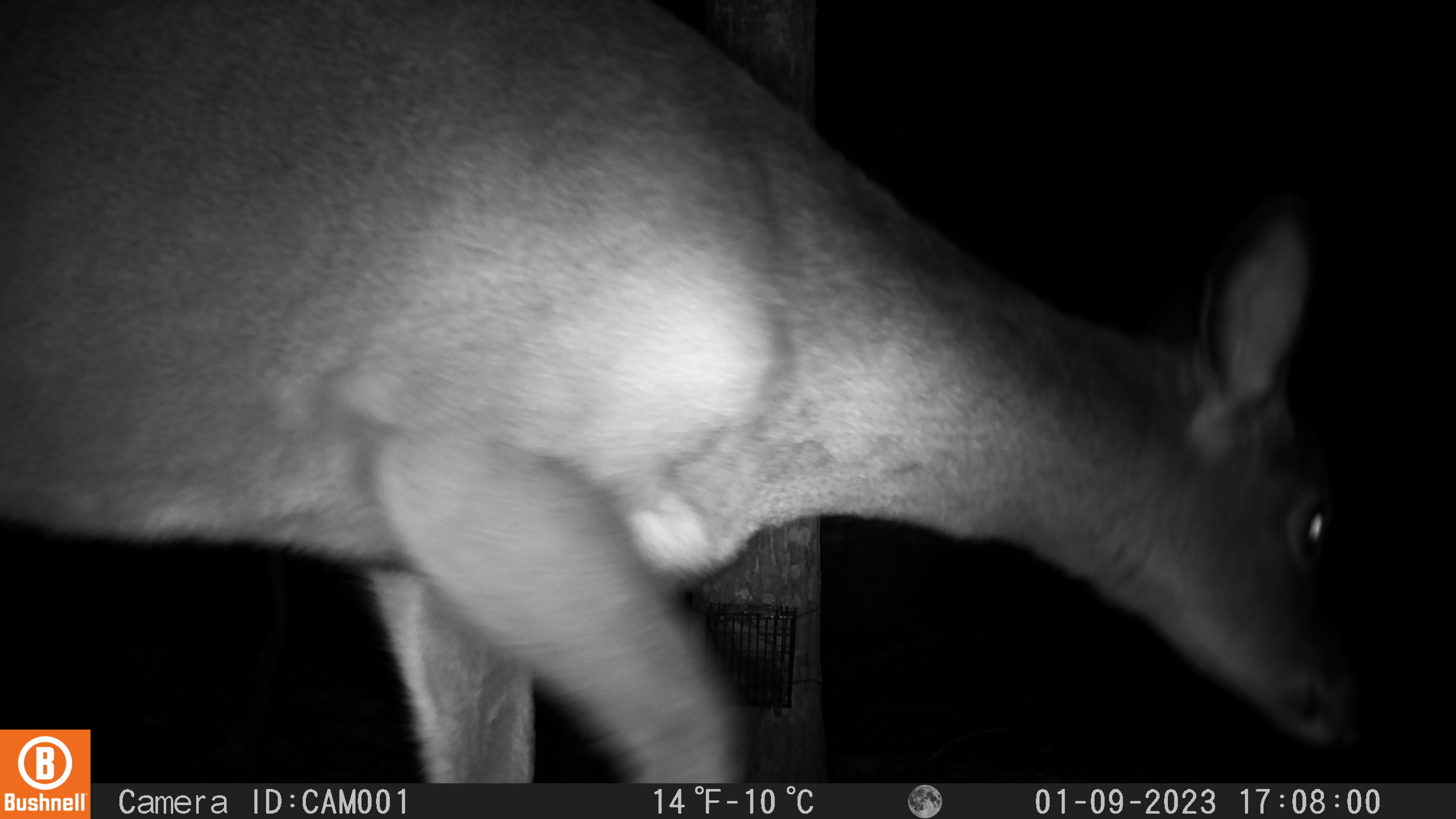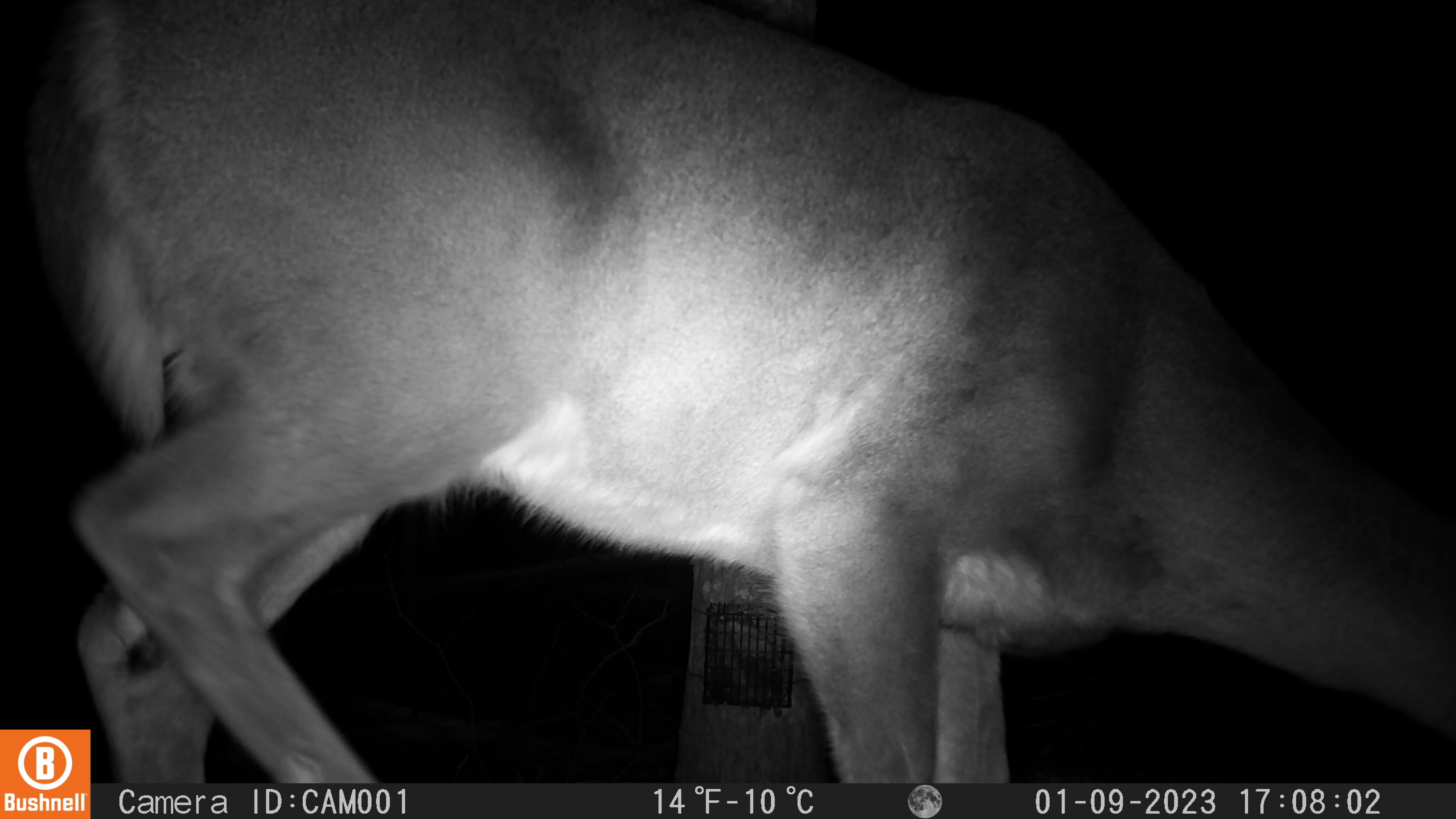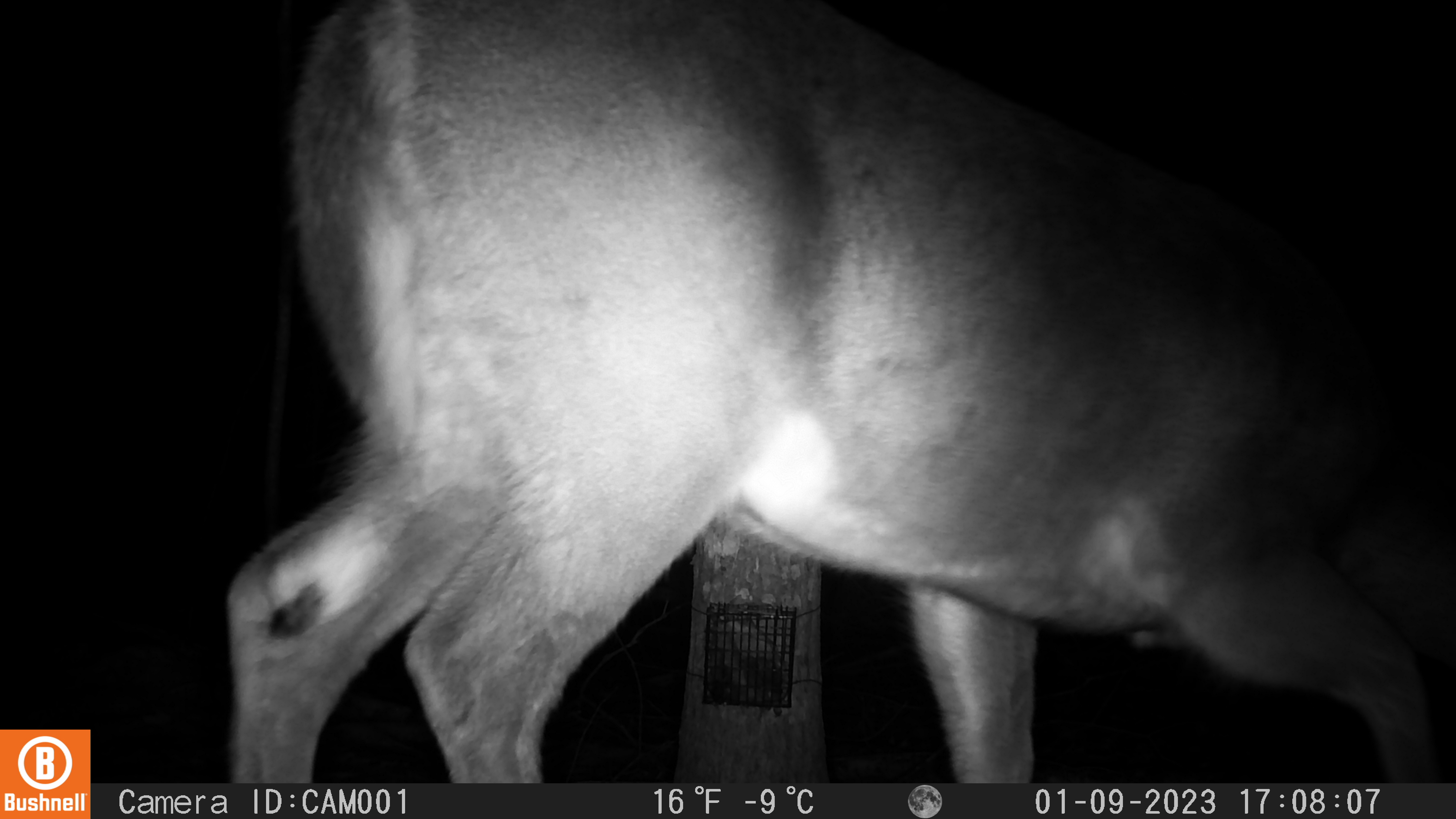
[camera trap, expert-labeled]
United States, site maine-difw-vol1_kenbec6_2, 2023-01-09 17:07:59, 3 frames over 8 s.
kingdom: Animalia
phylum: Chordata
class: Mammalia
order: Artiodactyla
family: Cervidae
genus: Odocoileus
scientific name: Odocoileus virginianus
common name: white-tailed deer